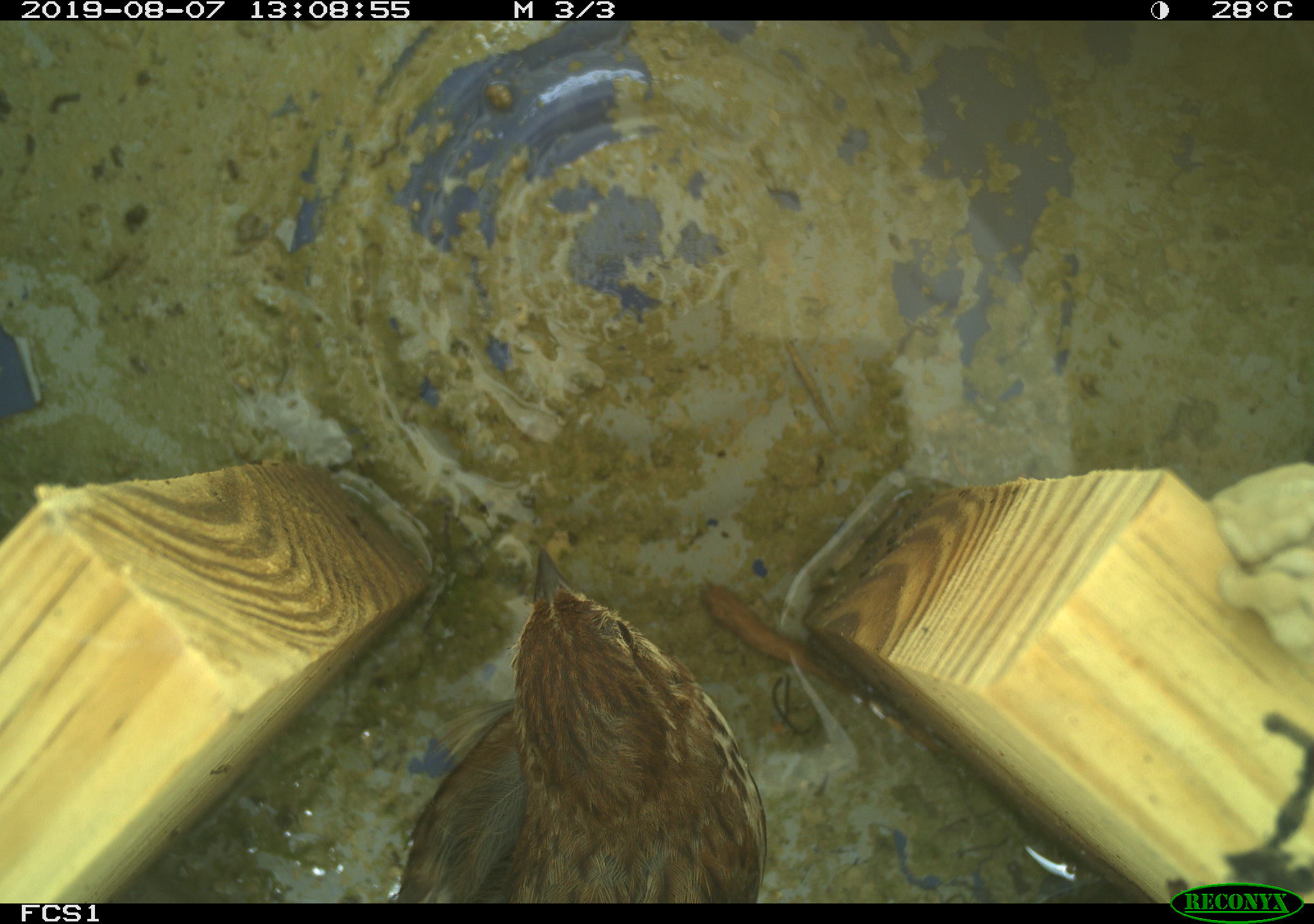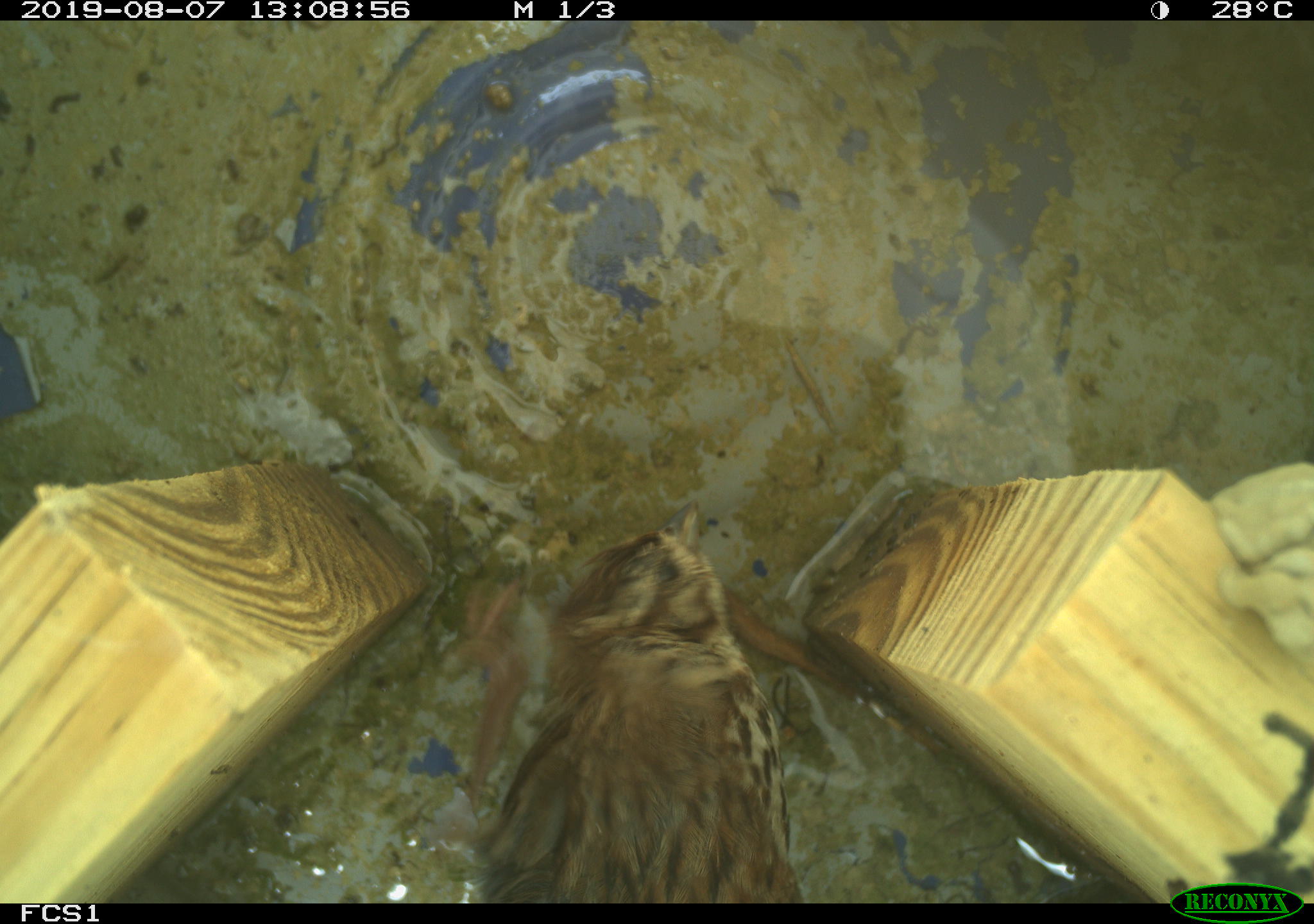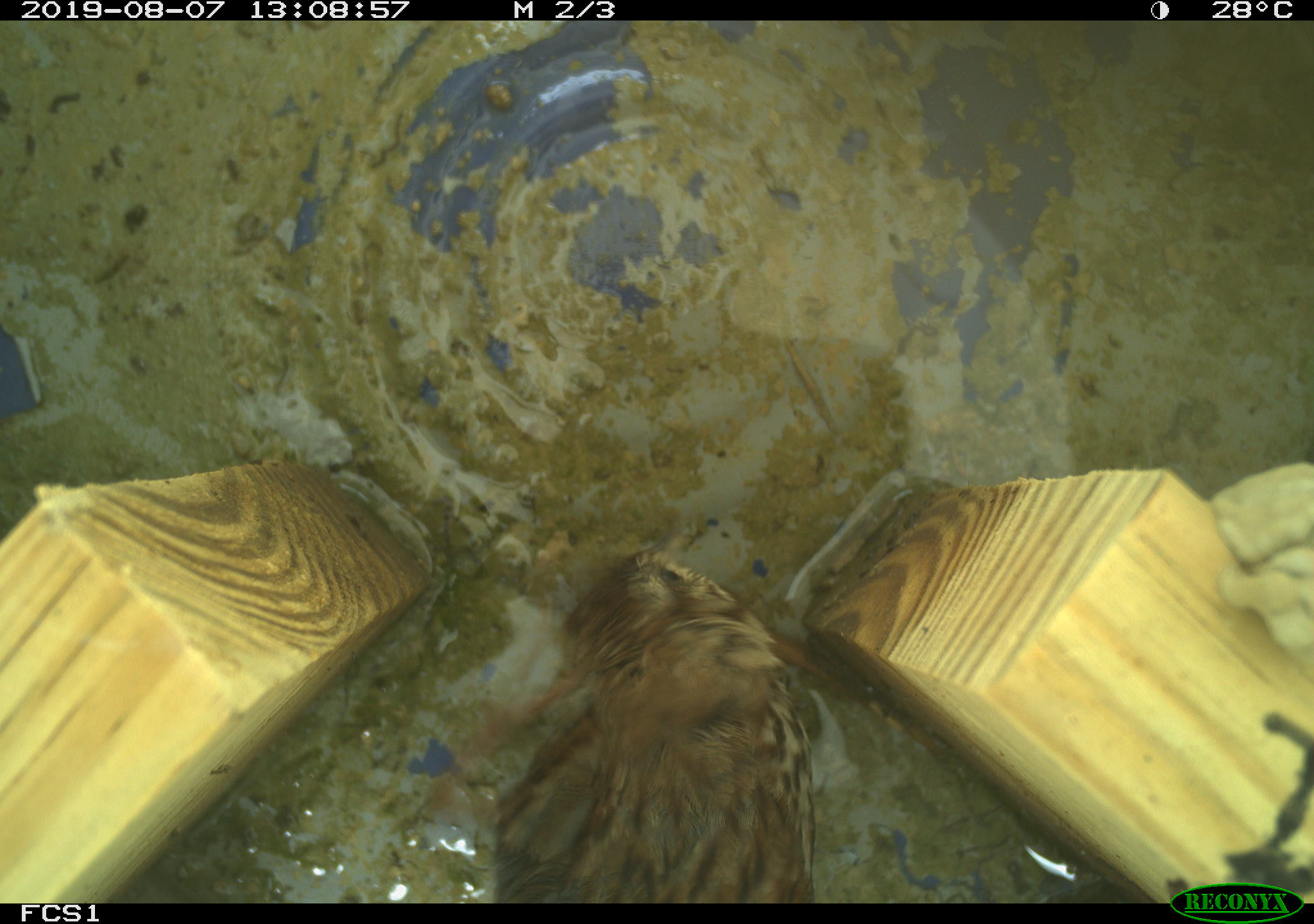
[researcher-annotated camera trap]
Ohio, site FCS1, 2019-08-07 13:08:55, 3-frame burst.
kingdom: Animalia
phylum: Chordata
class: Aves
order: Passeriformes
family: Passerellidae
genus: Melospiza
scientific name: Melospiza melodia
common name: song sparrow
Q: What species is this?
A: Song sparrow (Melospiza melodia).